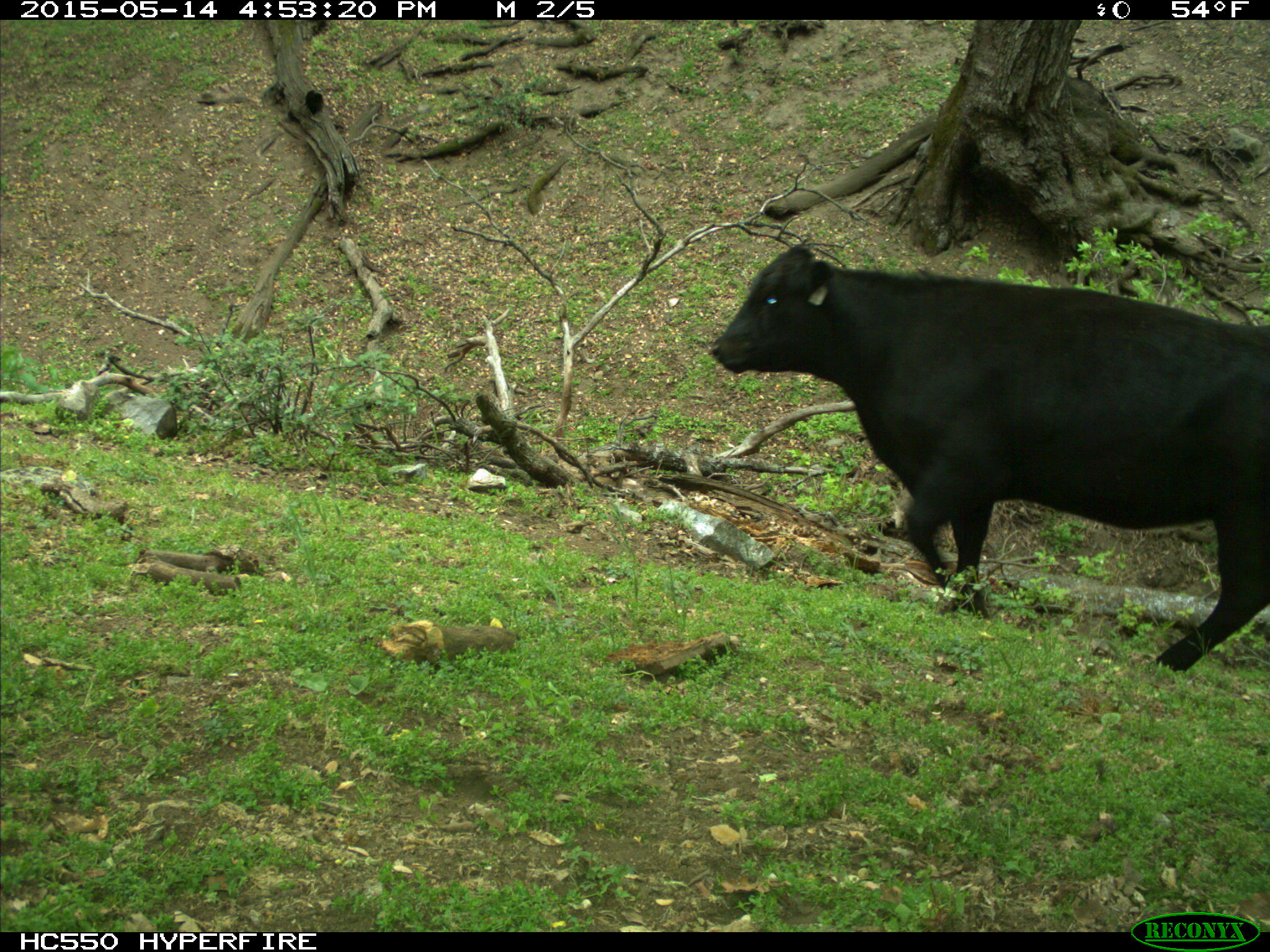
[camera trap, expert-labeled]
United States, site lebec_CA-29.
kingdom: Animalia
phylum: Chordata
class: Mammalia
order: Artiodactyla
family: Bovidae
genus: Bos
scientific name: Bos taurus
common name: domestic cow